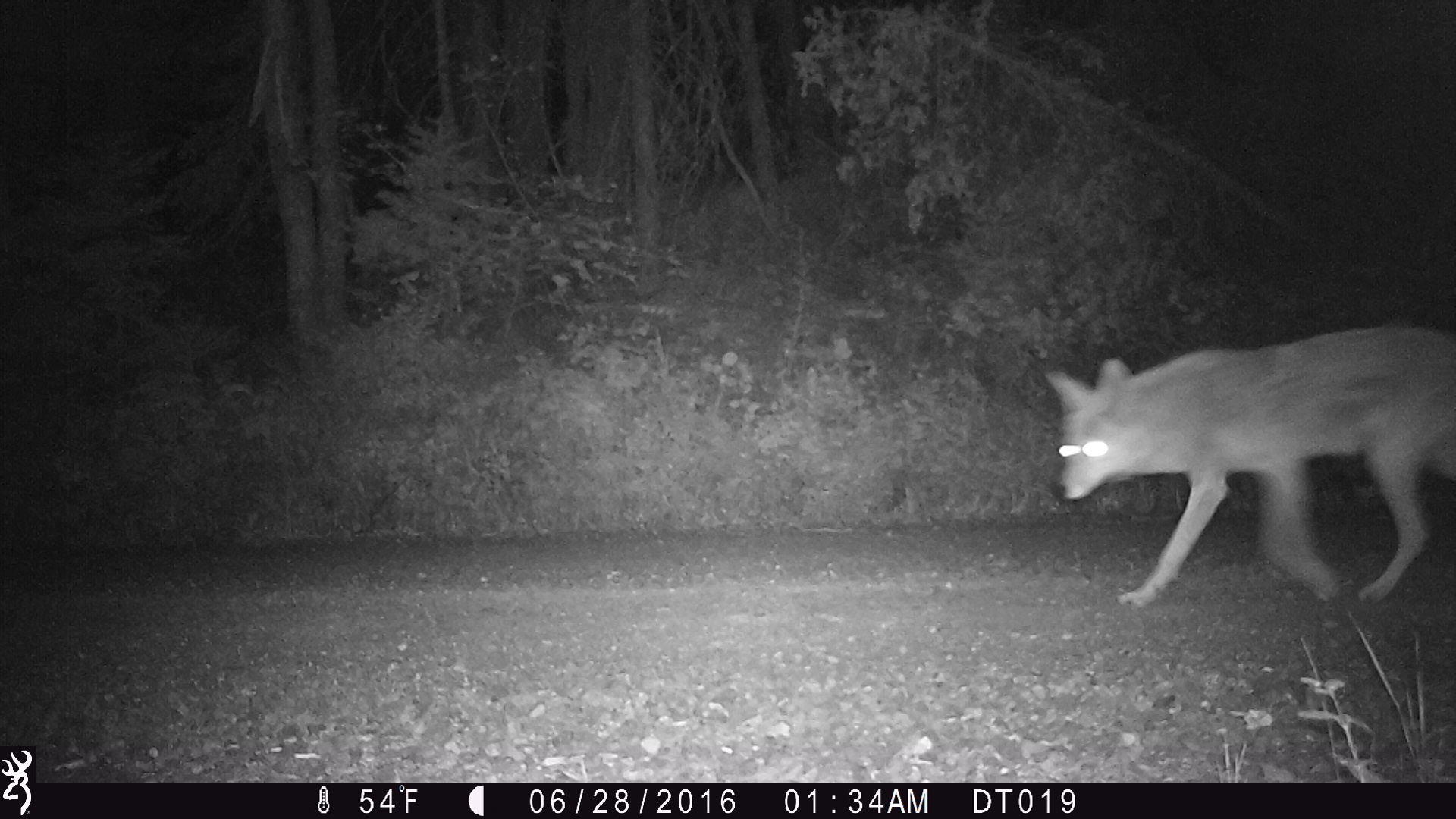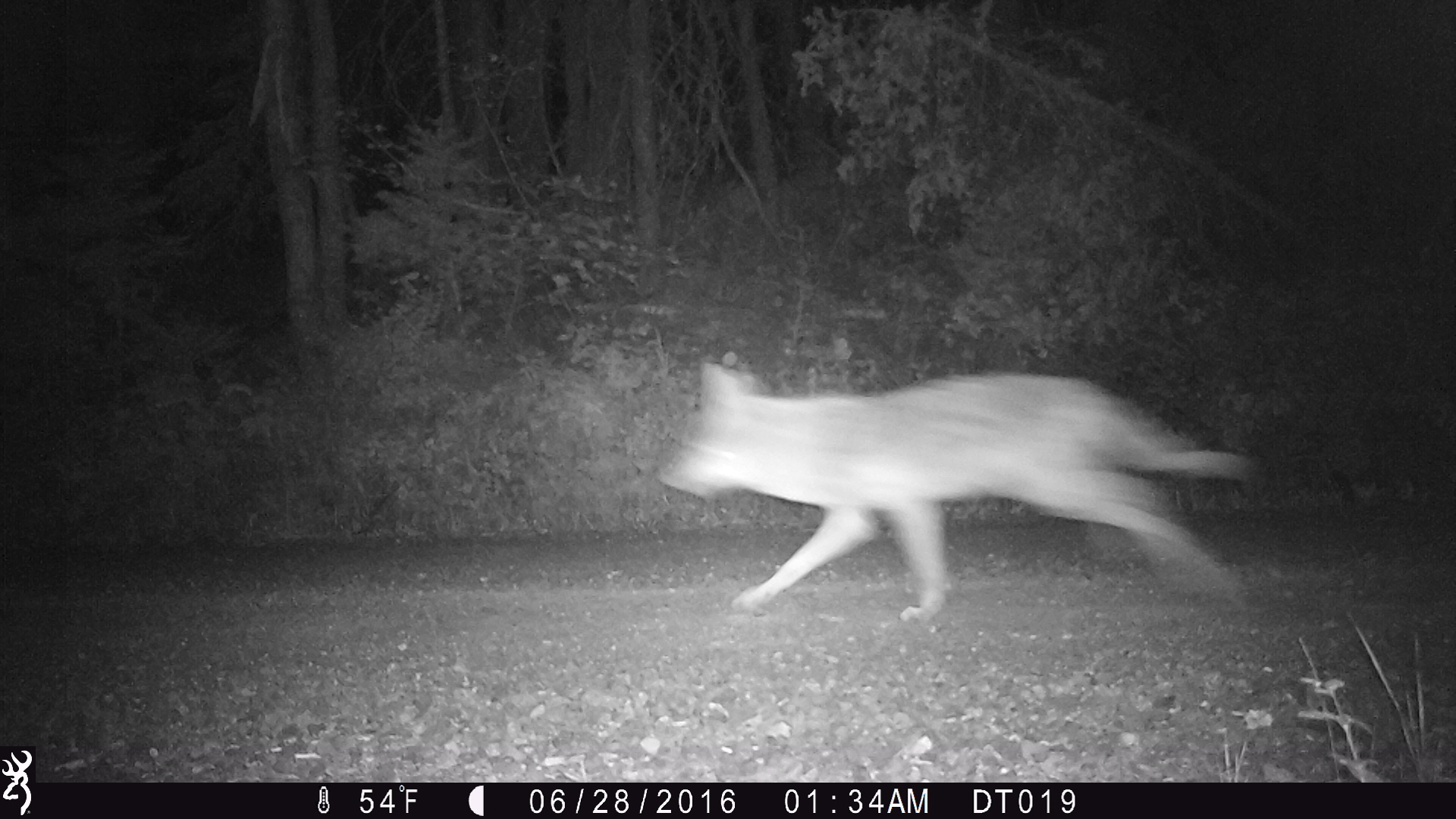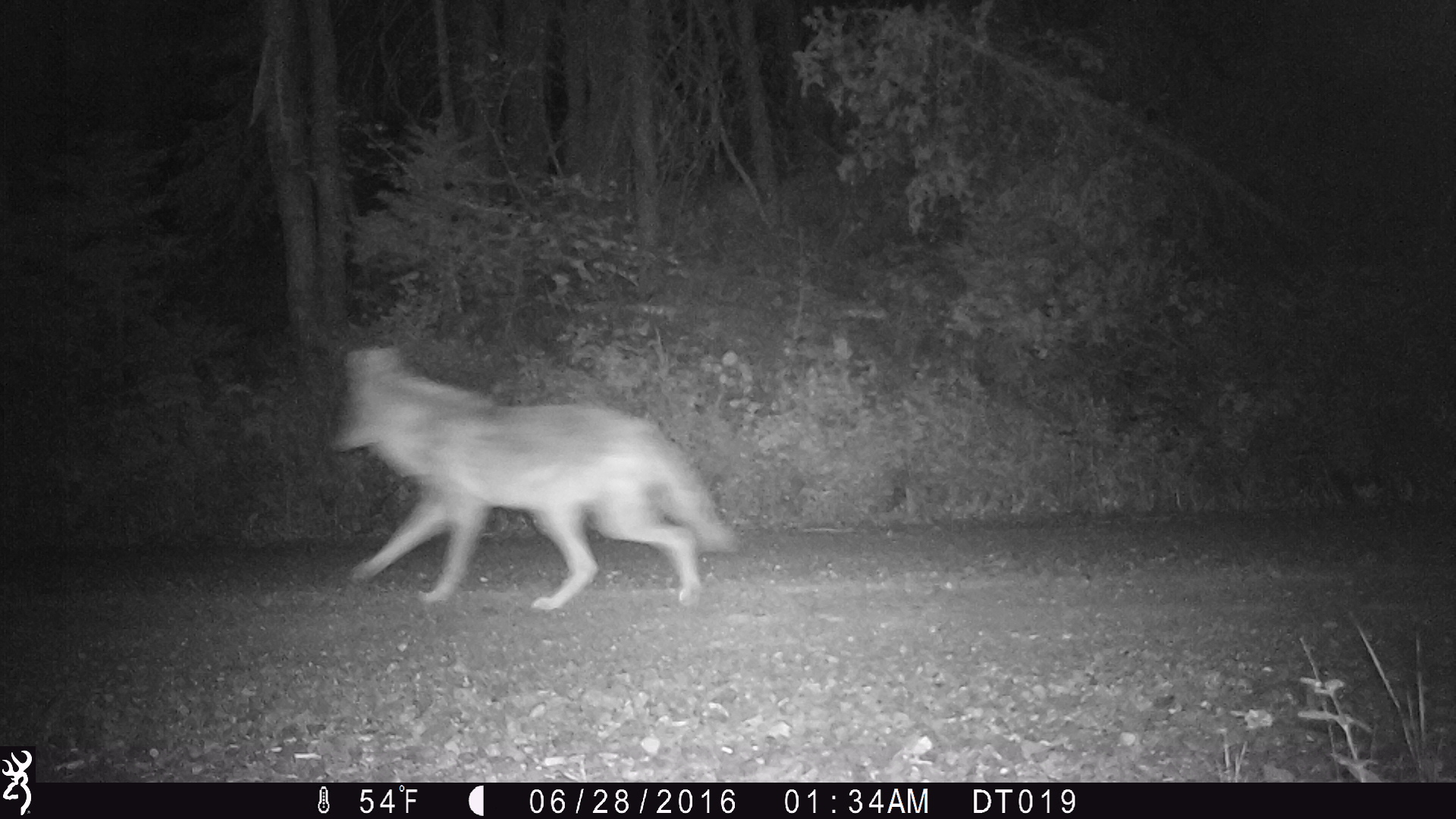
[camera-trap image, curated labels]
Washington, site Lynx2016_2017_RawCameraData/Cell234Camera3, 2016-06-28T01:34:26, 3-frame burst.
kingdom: Animalia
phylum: Chordata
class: Mammalia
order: Carnivora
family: Canidae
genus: Canis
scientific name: Canis latrans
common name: coyote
Canis latrans (coyote). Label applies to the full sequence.